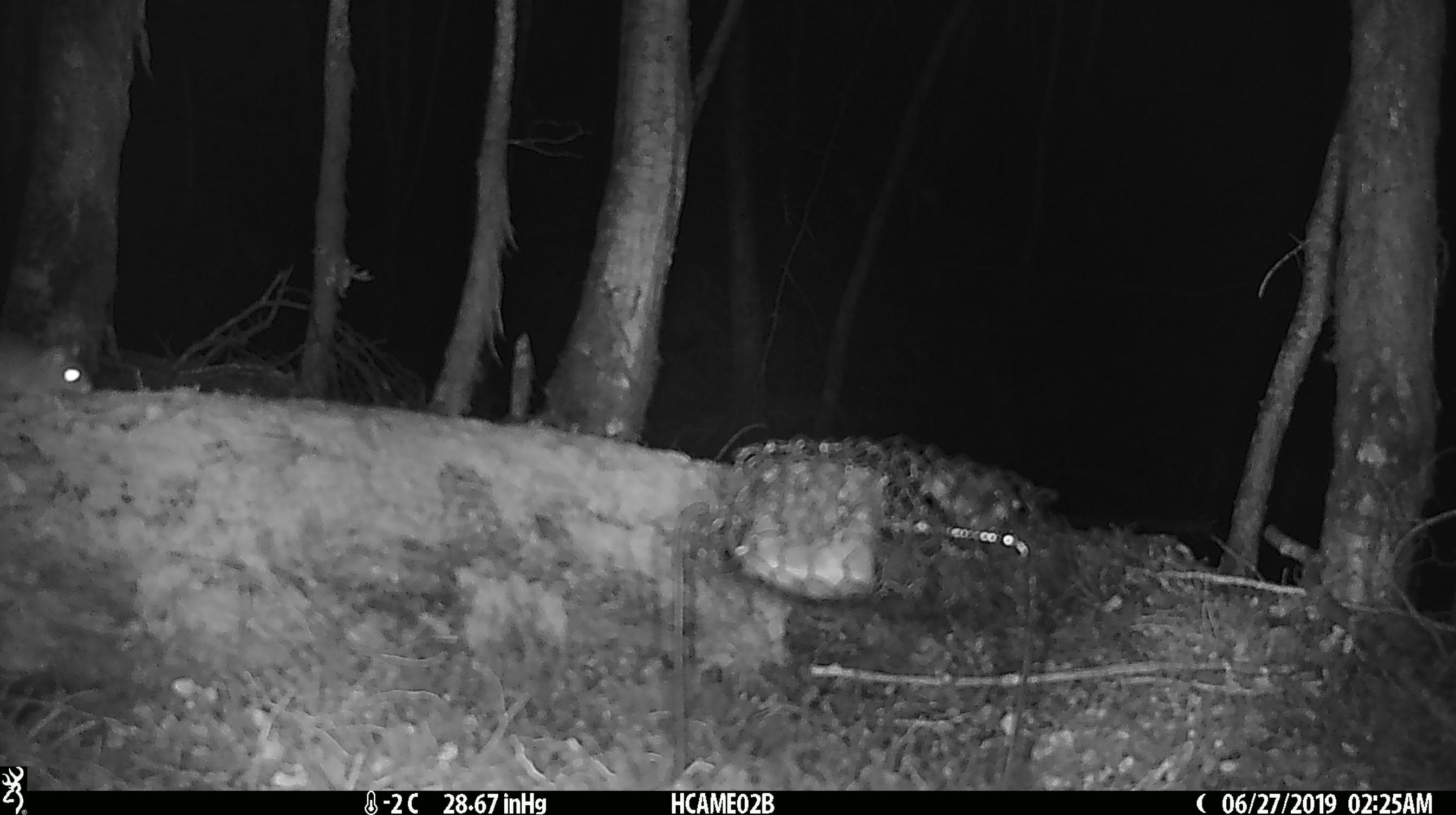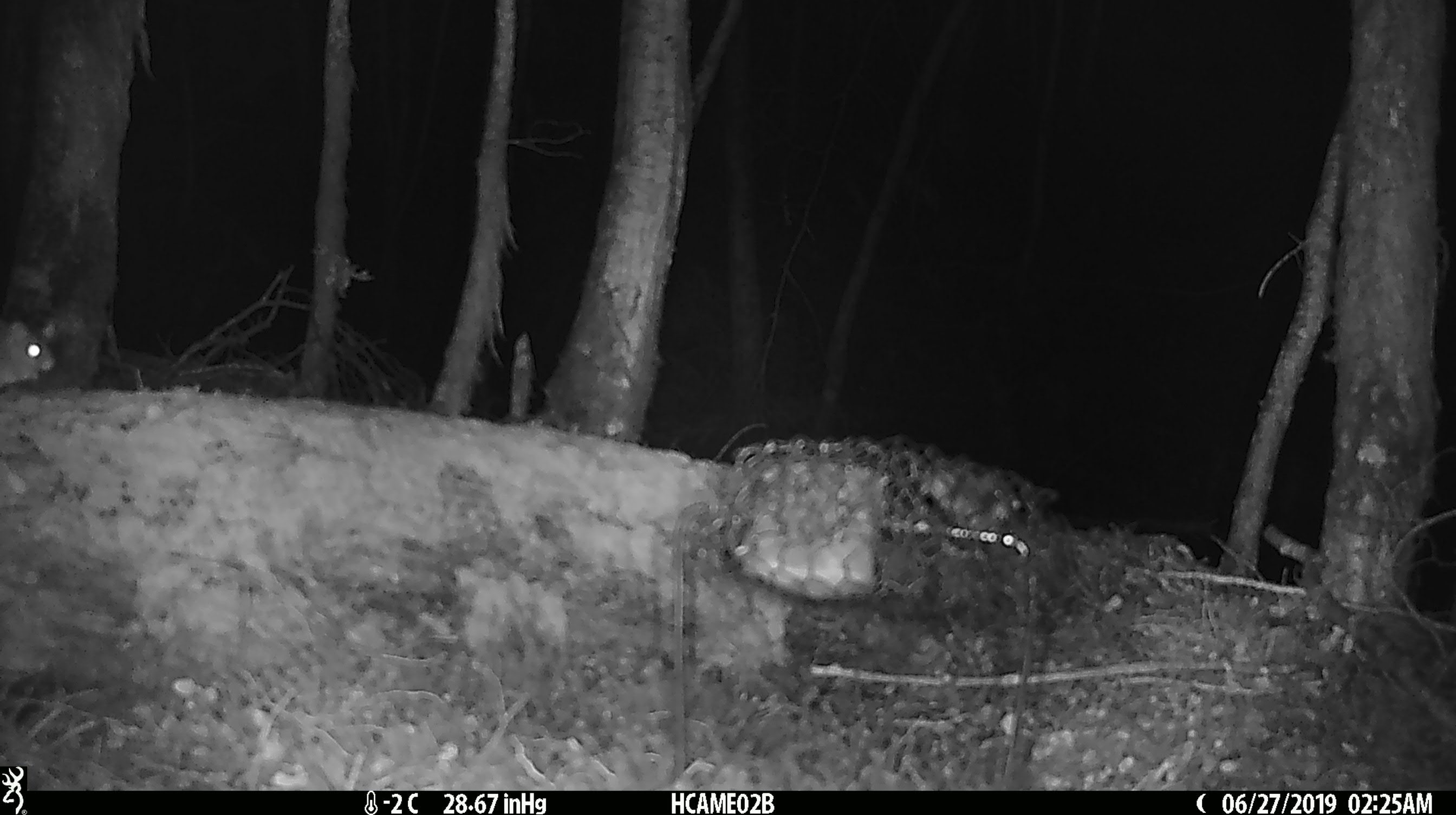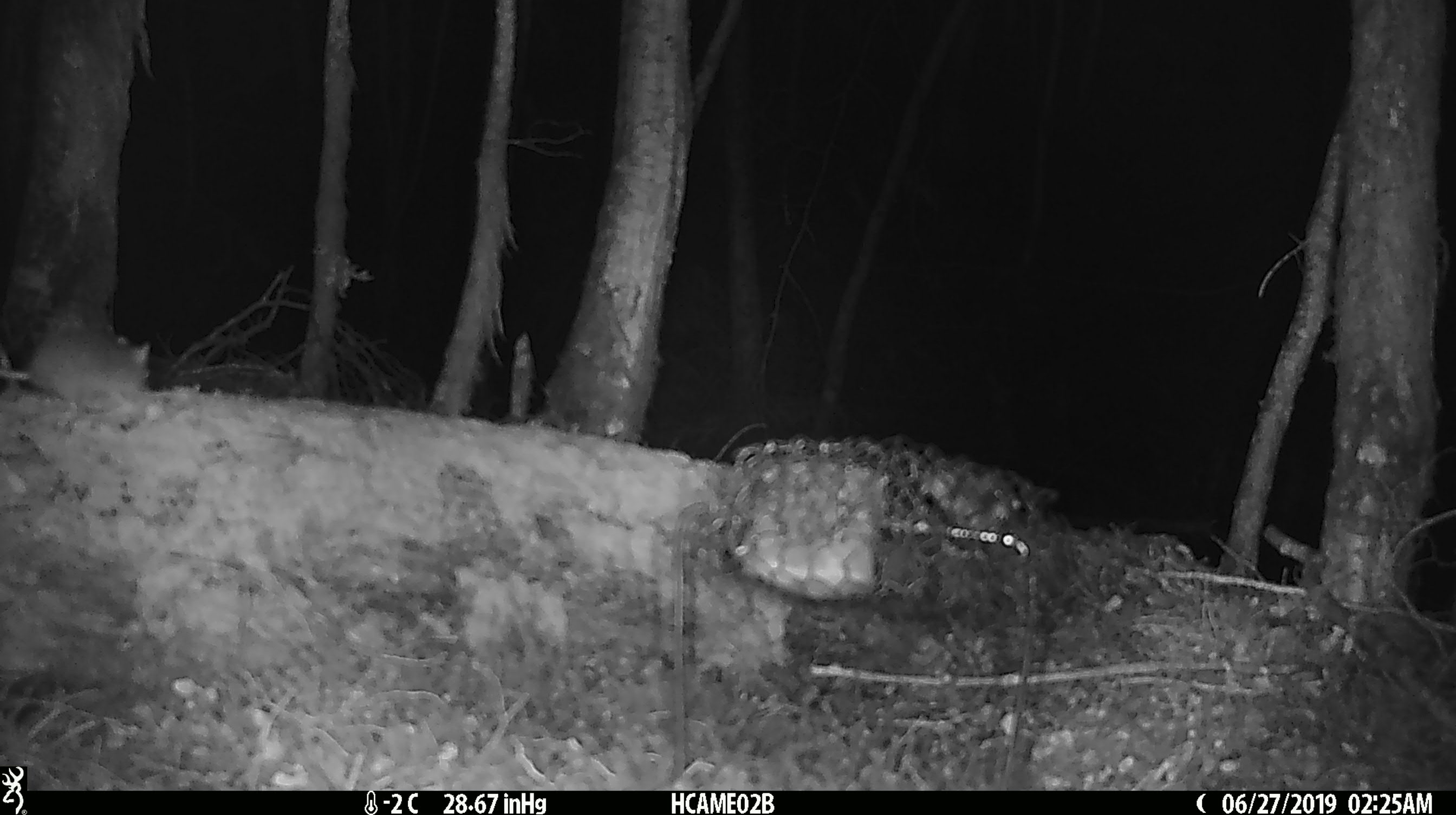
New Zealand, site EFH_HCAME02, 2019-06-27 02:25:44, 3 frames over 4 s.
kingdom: Animalia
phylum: Chordata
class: Mammalia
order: Rodentia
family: Muridae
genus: Mus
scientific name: Mus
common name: mouse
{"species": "mouse (Mus)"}